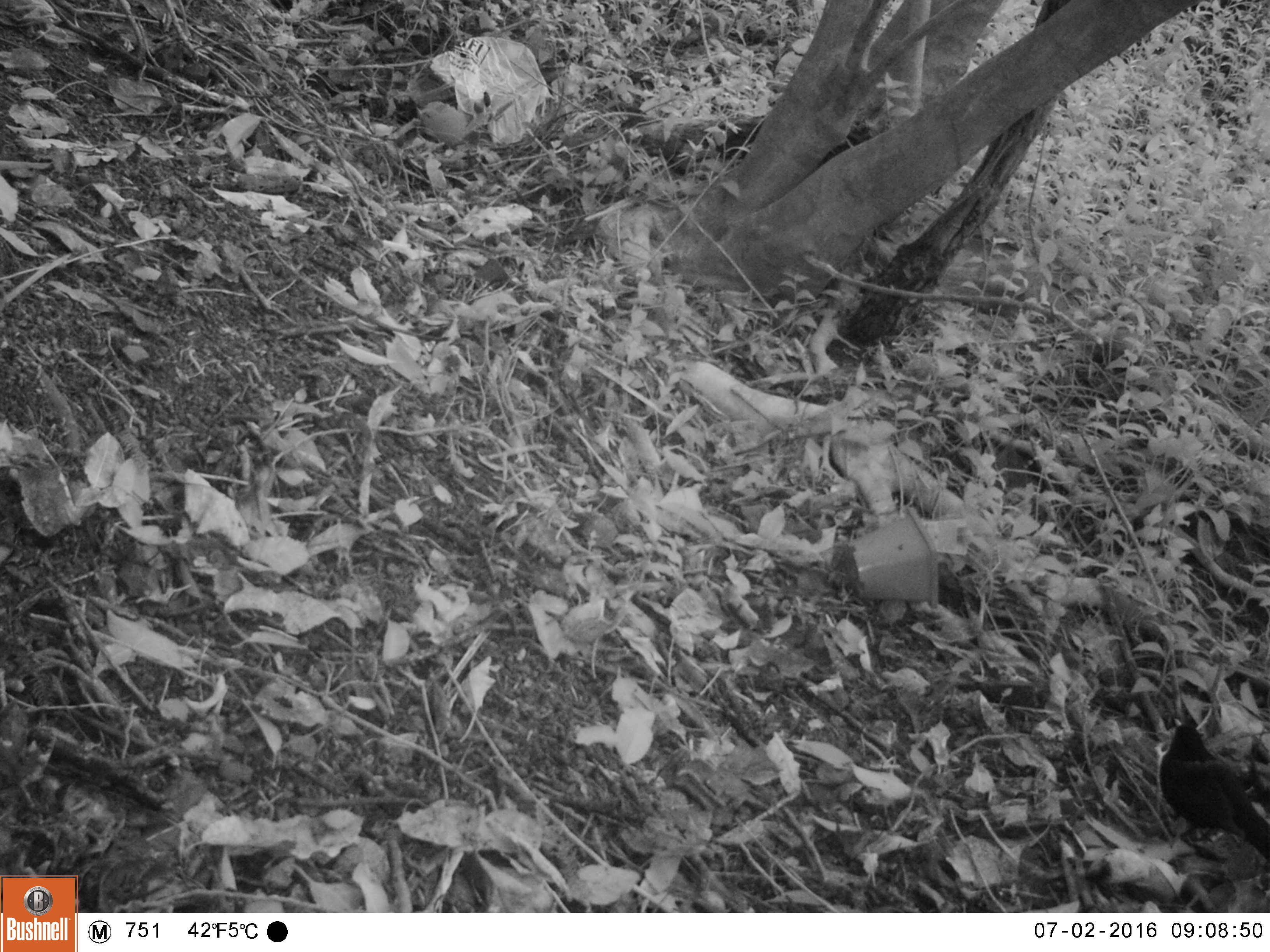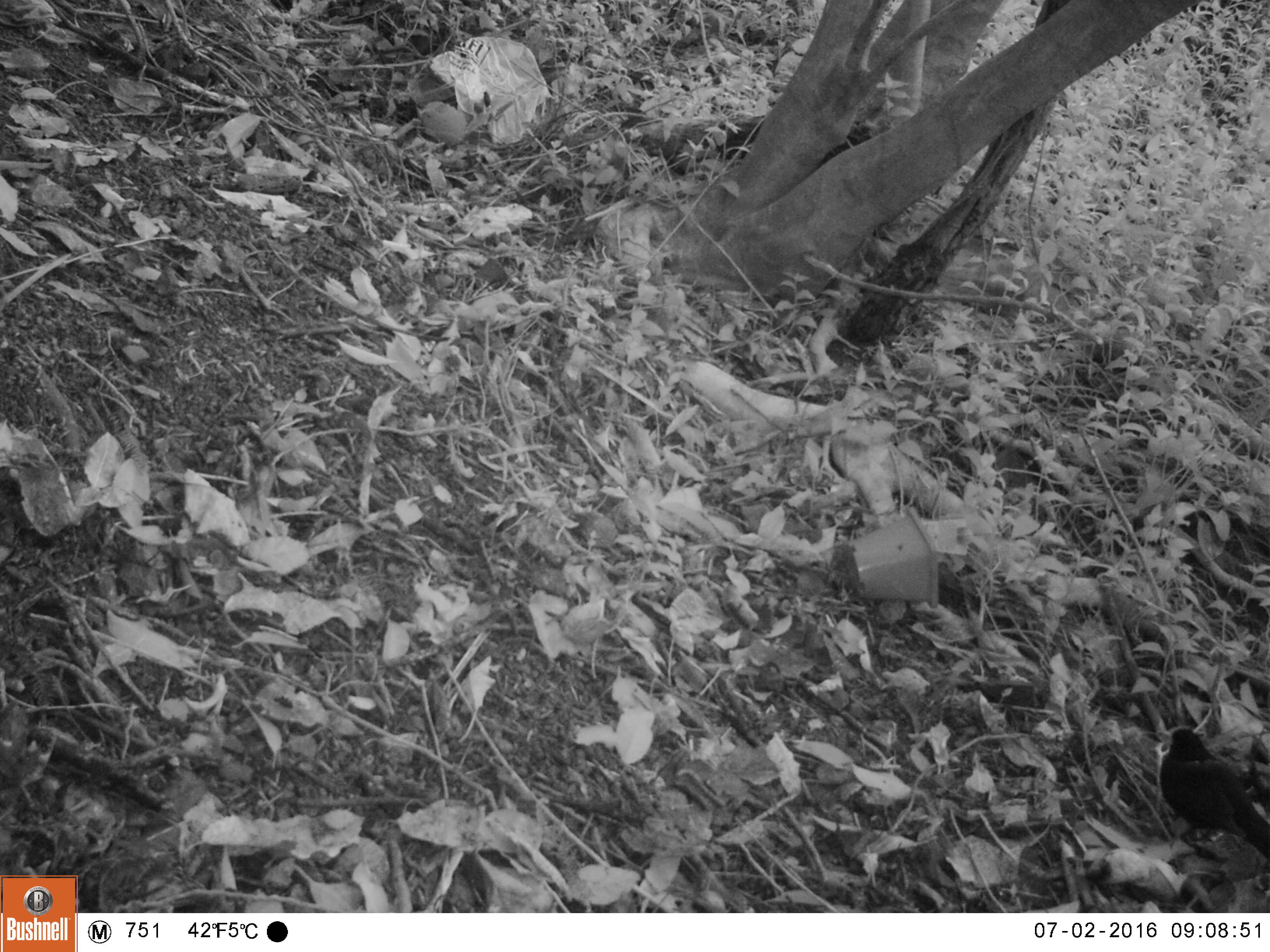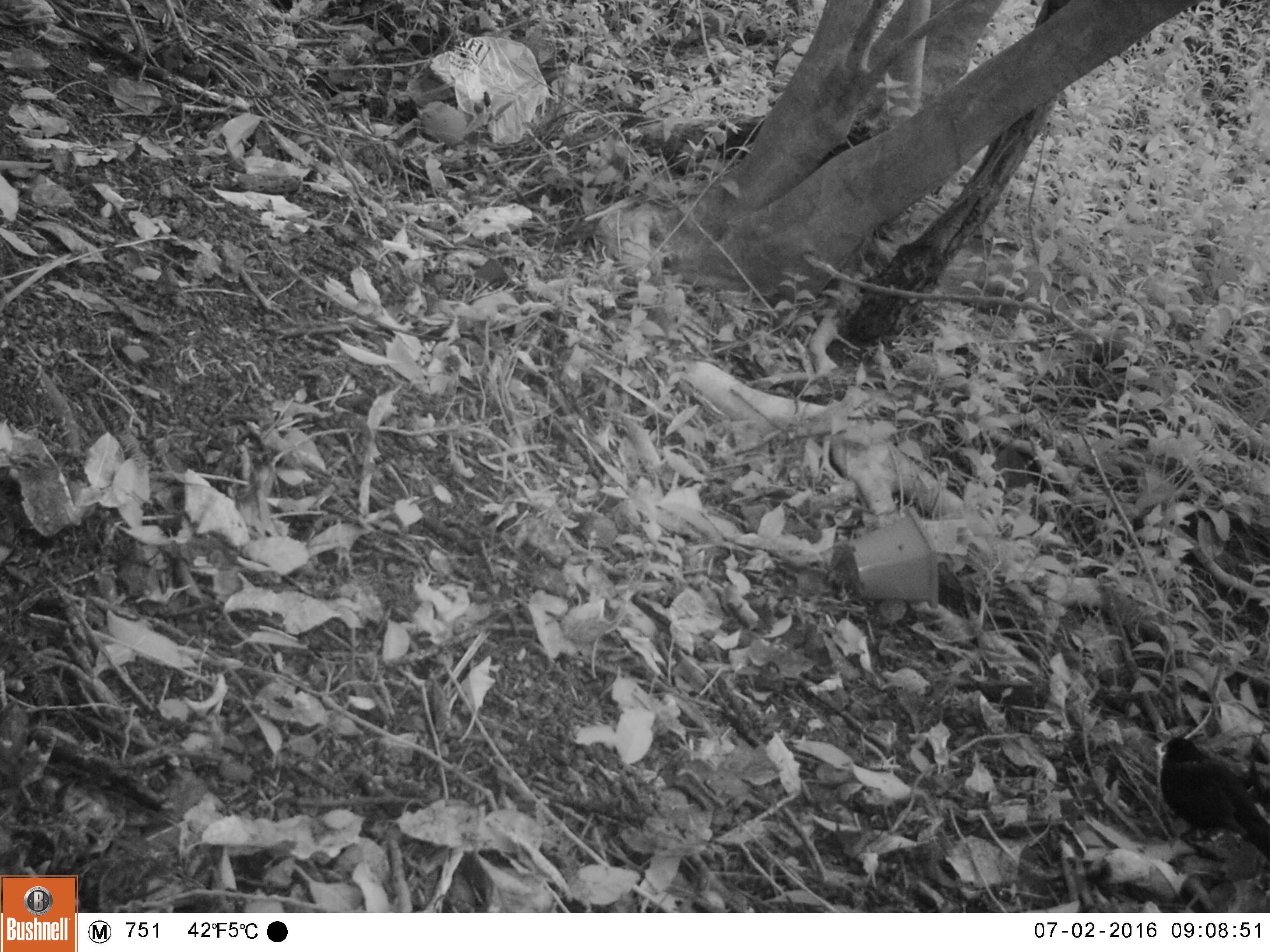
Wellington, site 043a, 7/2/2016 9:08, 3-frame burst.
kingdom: Animalia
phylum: Chordata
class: Aves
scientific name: Aves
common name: bird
Bird (Aves).